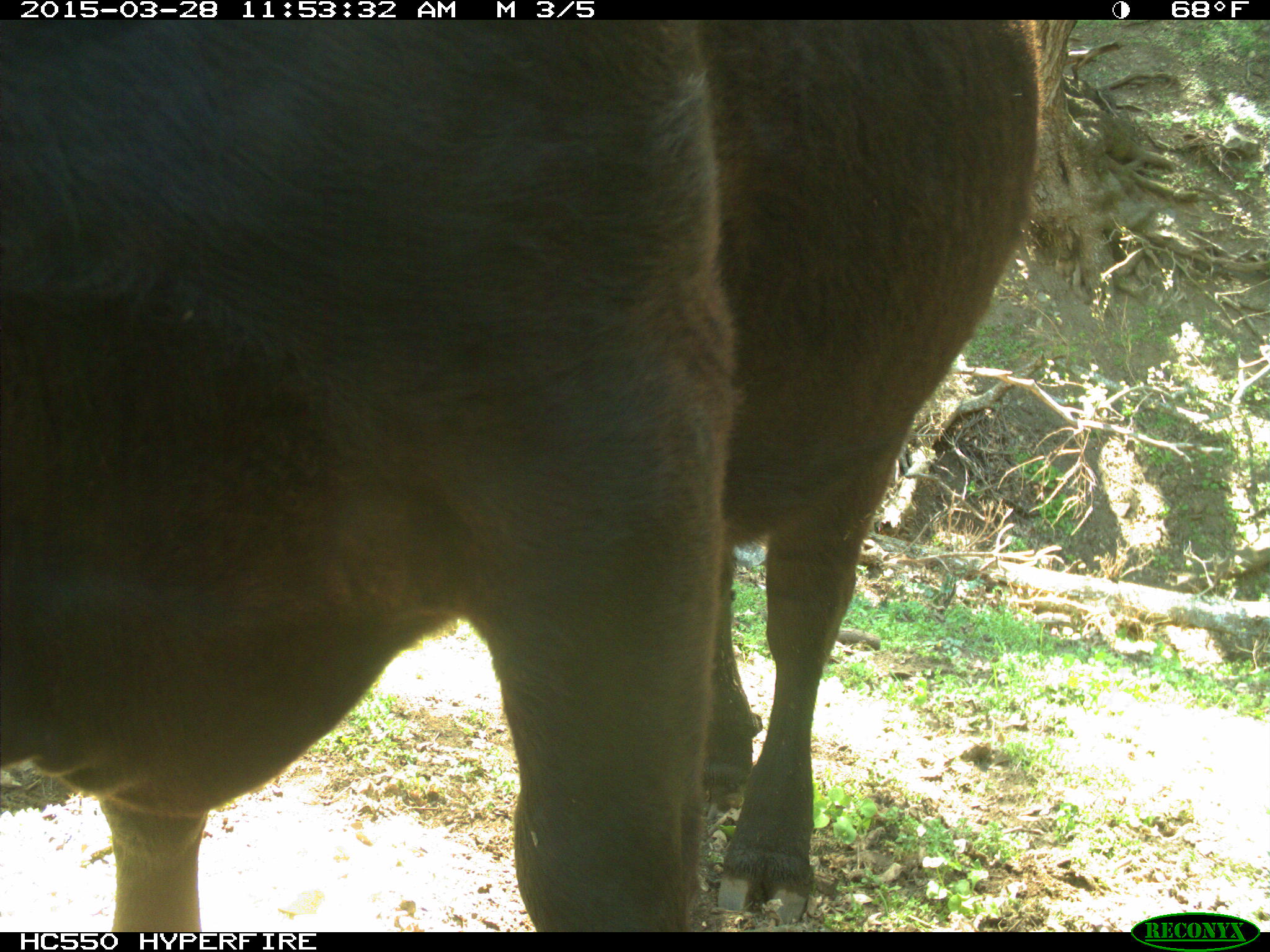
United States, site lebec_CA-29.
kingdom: Animalia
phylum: Chordata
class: Mammalia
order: Artiodactyla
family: Bovidae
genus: Bos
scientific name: Bos taurus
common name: domestic cow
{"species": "Bos taurus (domestic cow)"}